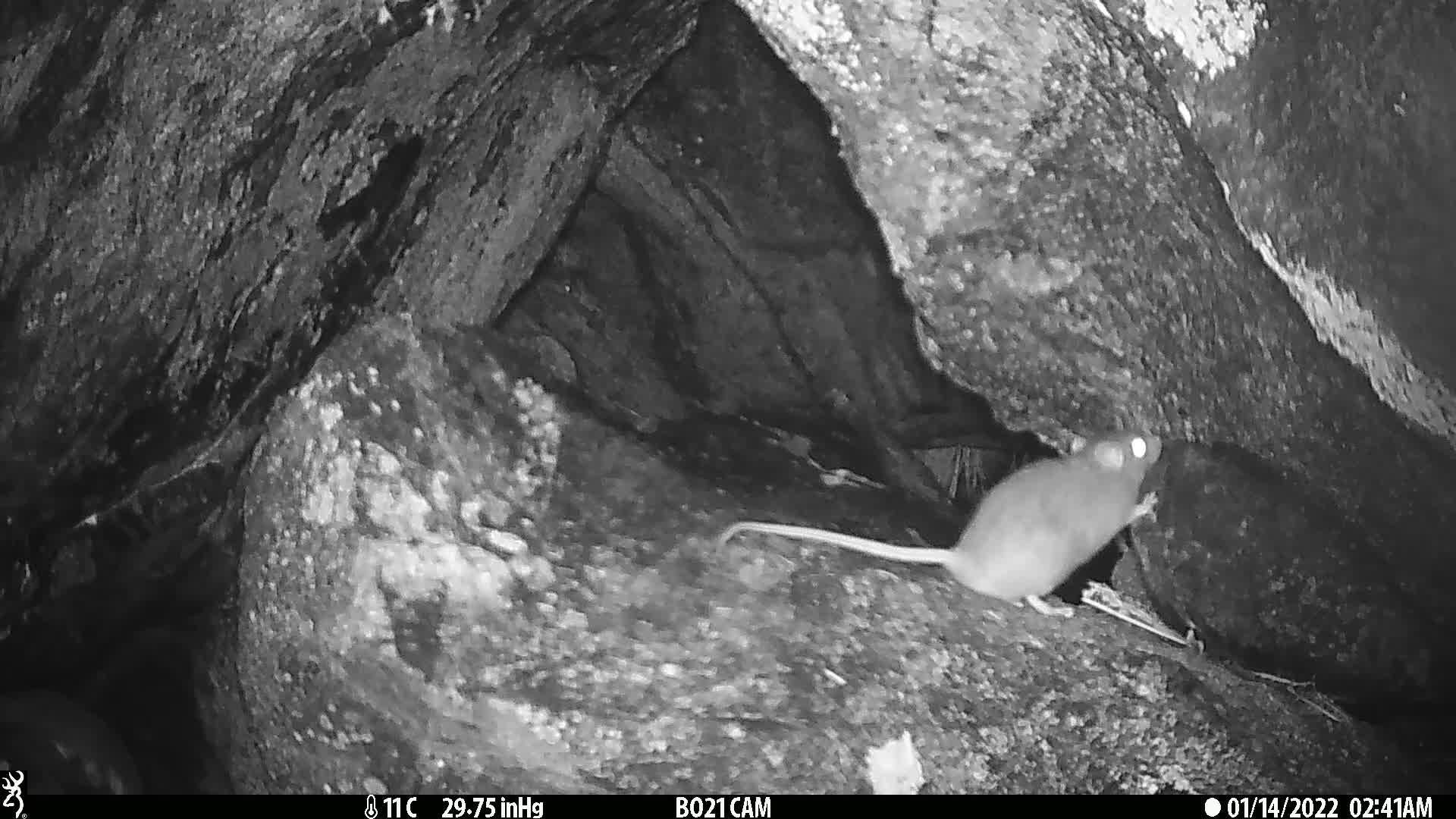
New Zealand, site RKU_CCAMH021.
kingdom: Animalia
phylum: Chordata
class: Mammalia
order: Rodentia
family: Muridae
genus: Rattus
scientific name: Rattus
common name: rat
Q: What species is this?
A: Rat (Rattus).